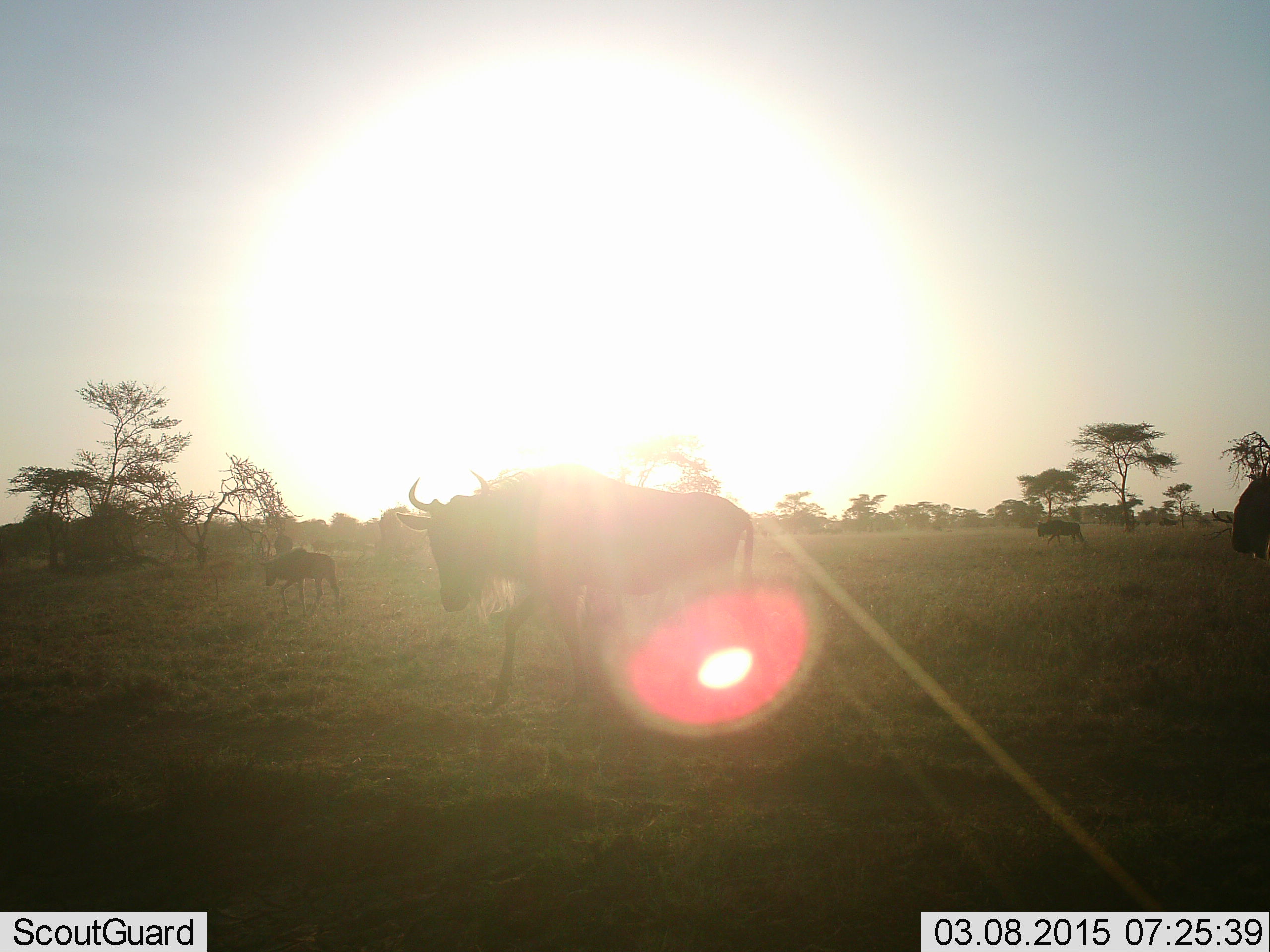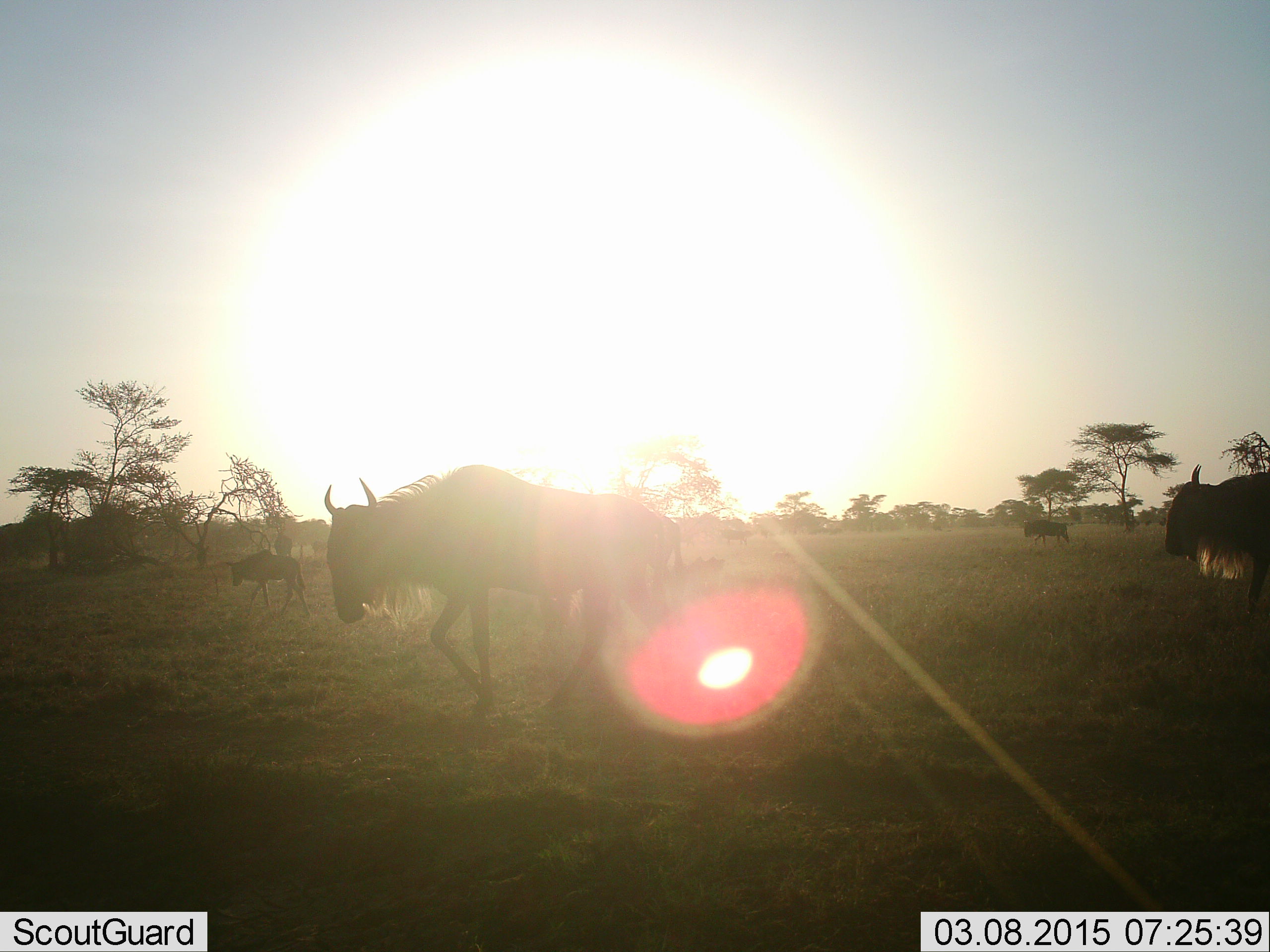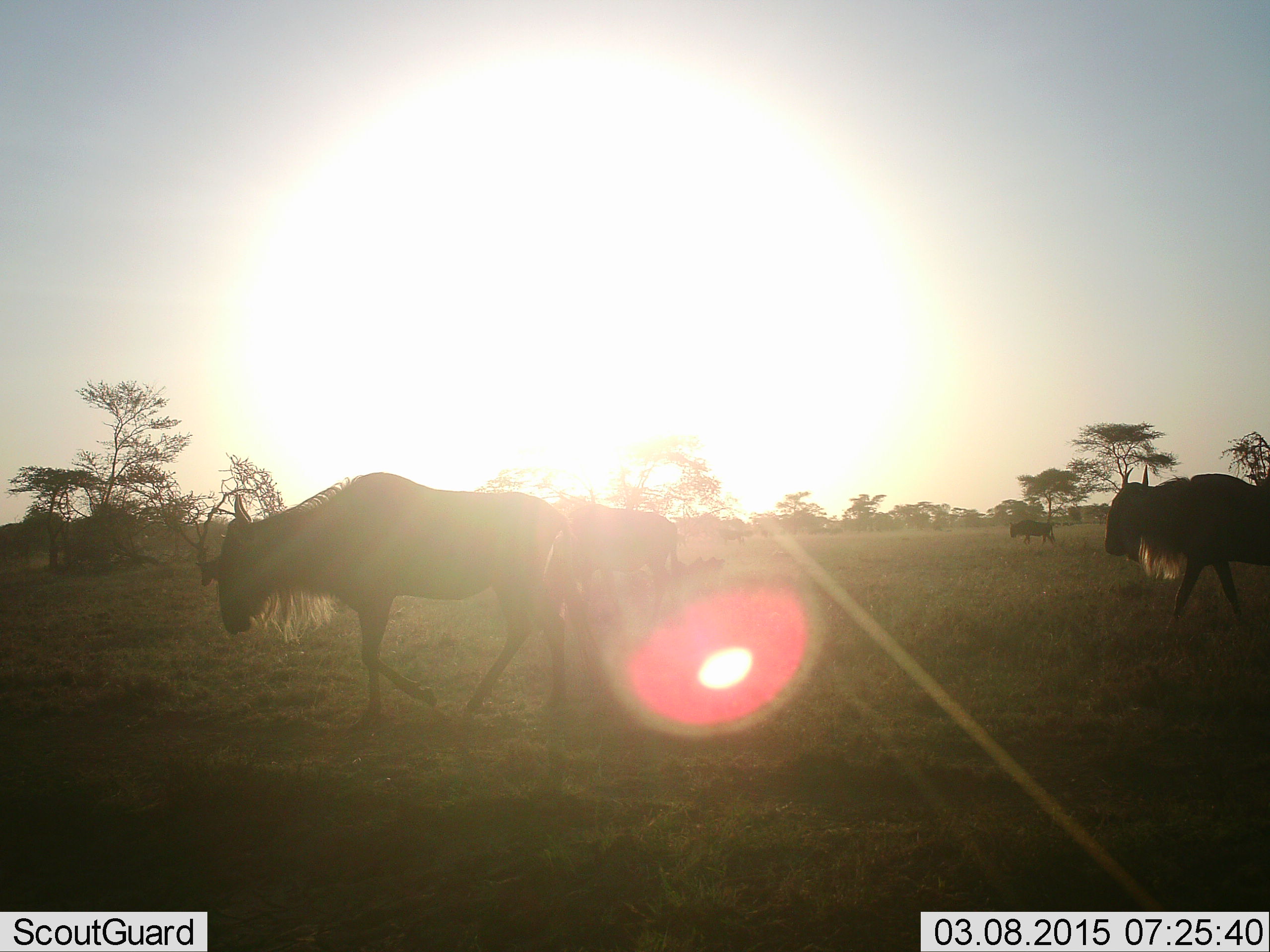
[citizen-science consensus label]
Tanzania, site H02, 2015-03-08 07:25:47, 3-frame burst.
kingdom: Animalia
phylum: Chordata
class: Mammalia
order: Artiodactyla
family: Bovidae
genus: Connochaetes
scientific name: Connochaetes taurinus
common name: blue wildebeest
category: wildebeest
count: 4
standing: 0%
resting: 0%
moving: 100%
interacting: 0%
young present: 10%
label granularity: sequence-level